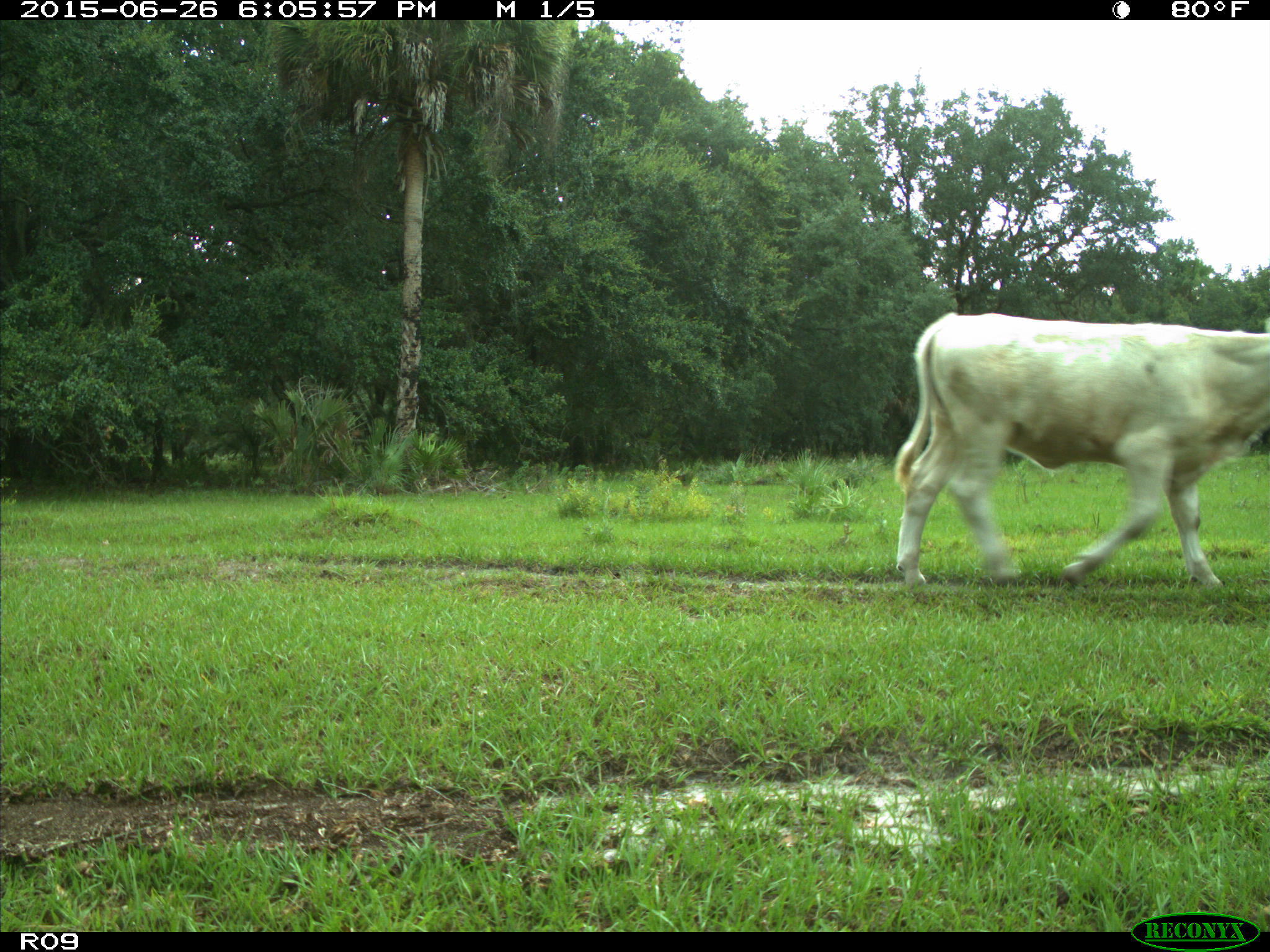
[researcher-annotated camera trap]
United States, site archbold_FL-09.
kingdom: Animalia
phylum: Chordata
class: Mammalia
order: Artiodactyla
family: Bovidae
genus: Bos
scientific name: Bos taurus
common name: domestic cow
Bos taurus (domestic cow).